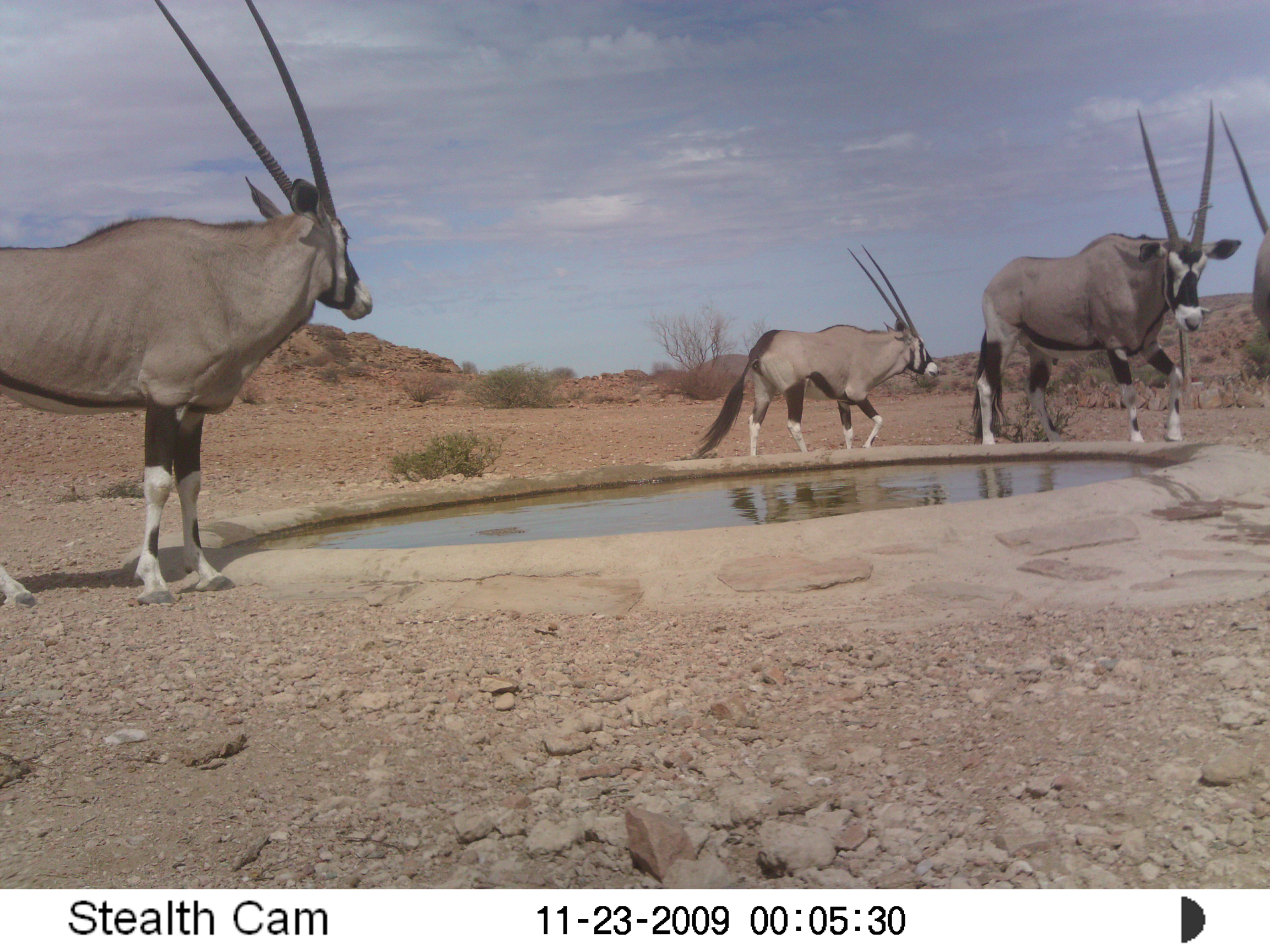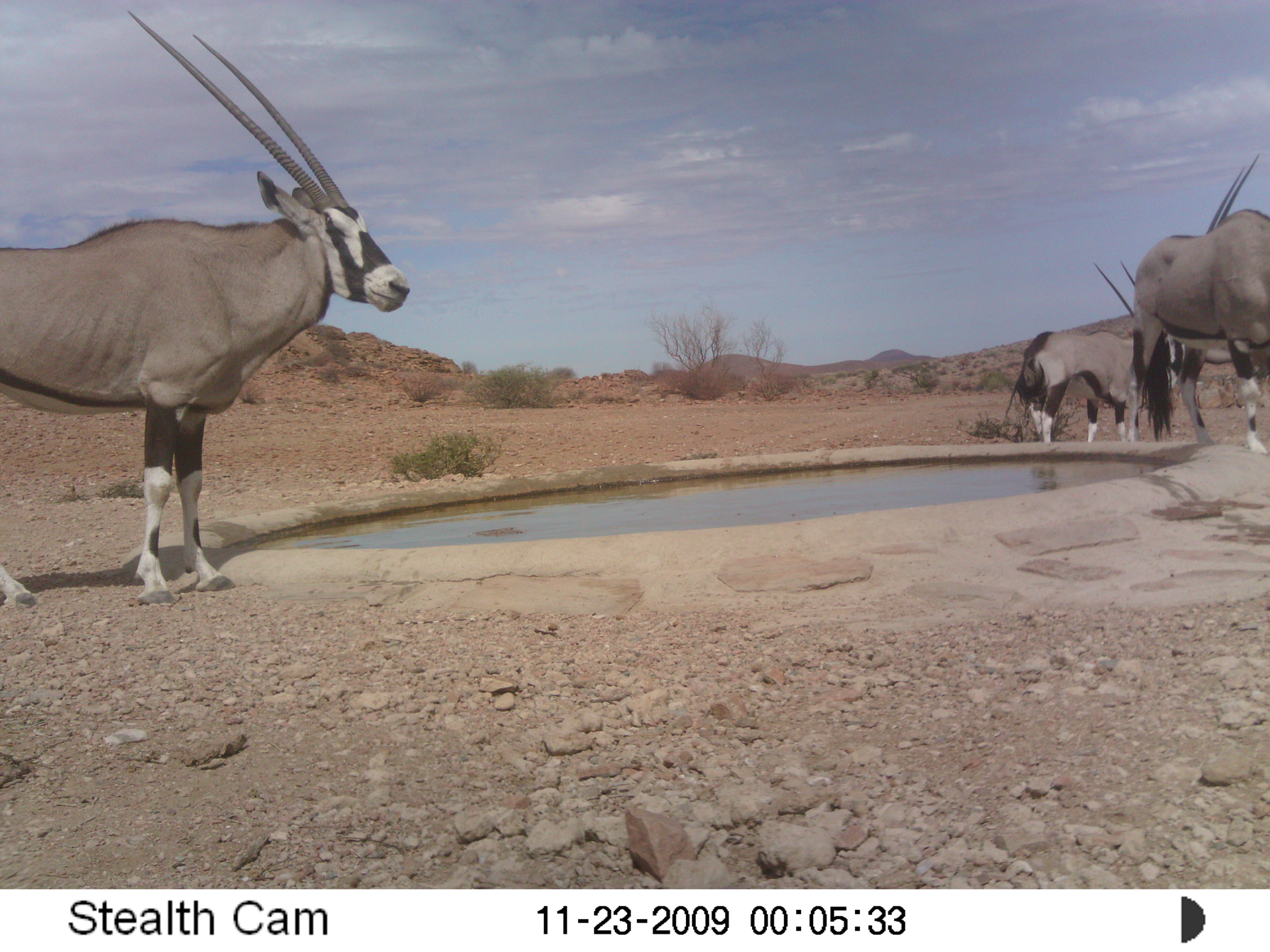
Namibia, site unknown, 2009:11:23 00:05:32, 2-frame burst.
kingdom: Animalia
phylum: Chordata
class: Mammalia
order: Artiodactyla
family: Bovidae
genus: Oryx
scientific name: Oryx gazella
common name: gemsbok